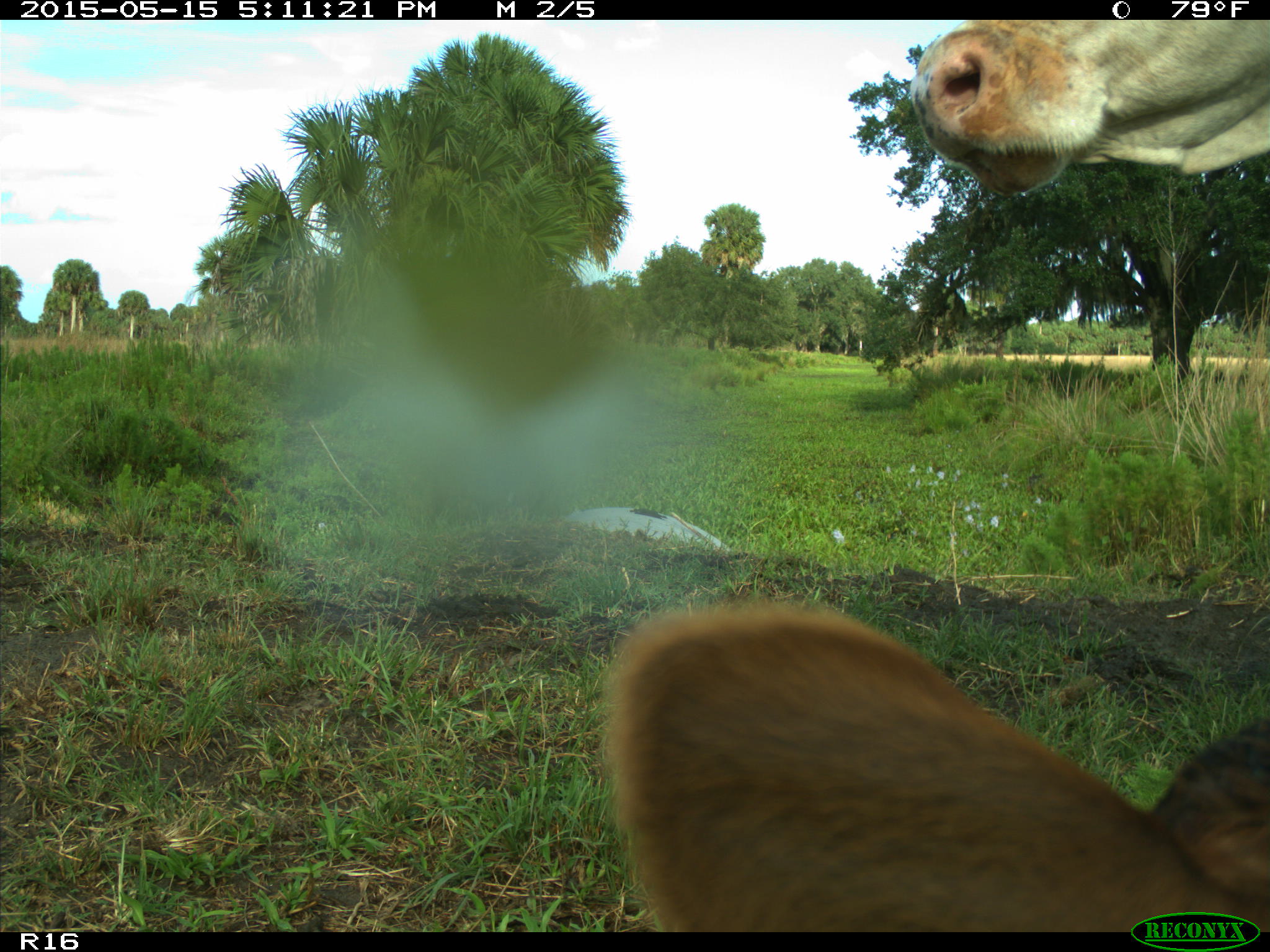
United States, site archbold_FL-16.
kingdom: Animalia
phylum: Chordata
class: Mammalia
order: Artiodactyla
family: Bovidae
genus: Bos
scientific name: Bos taurus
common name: domestic cow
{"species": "Bos taurus (domestic cow)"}